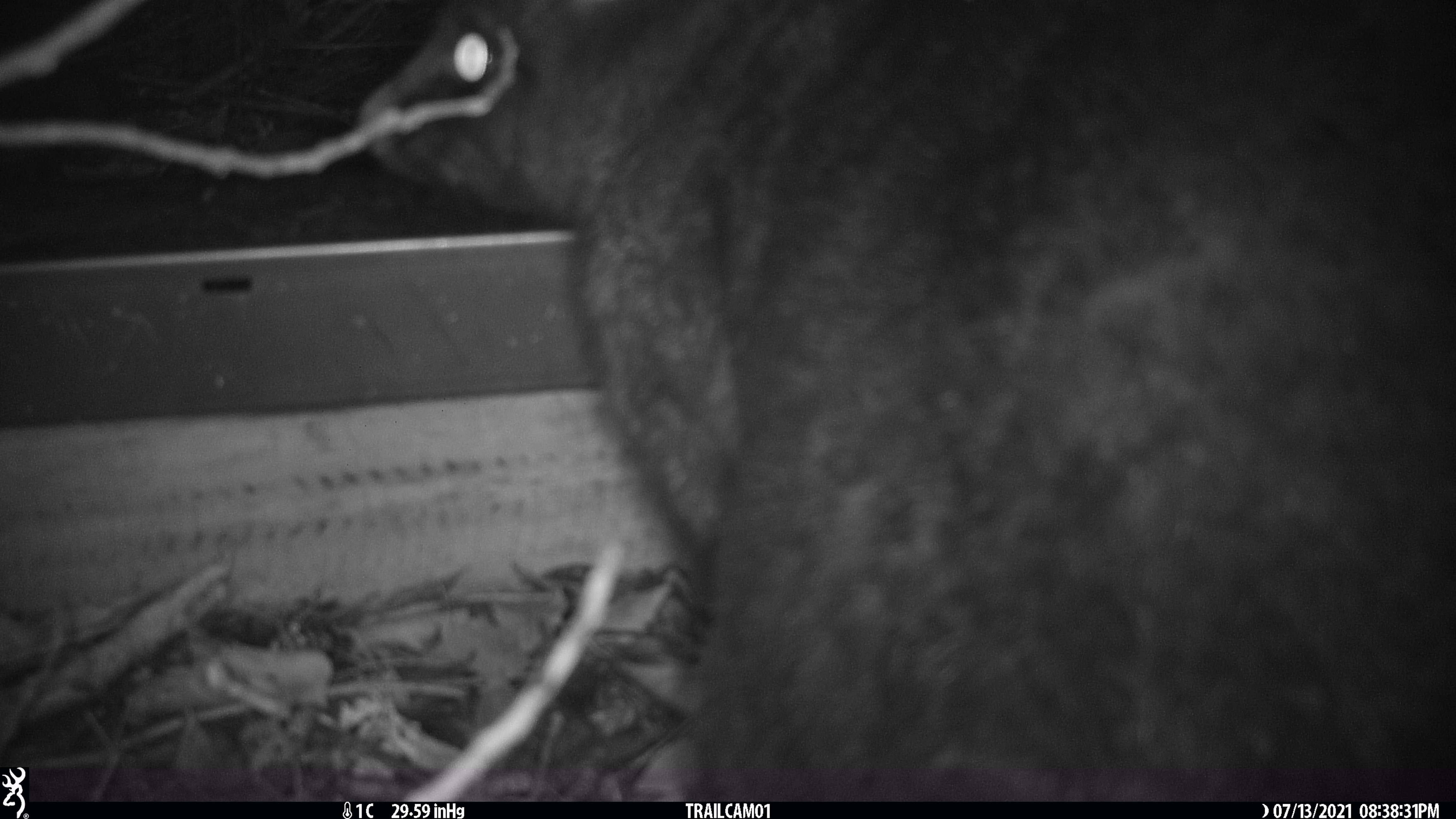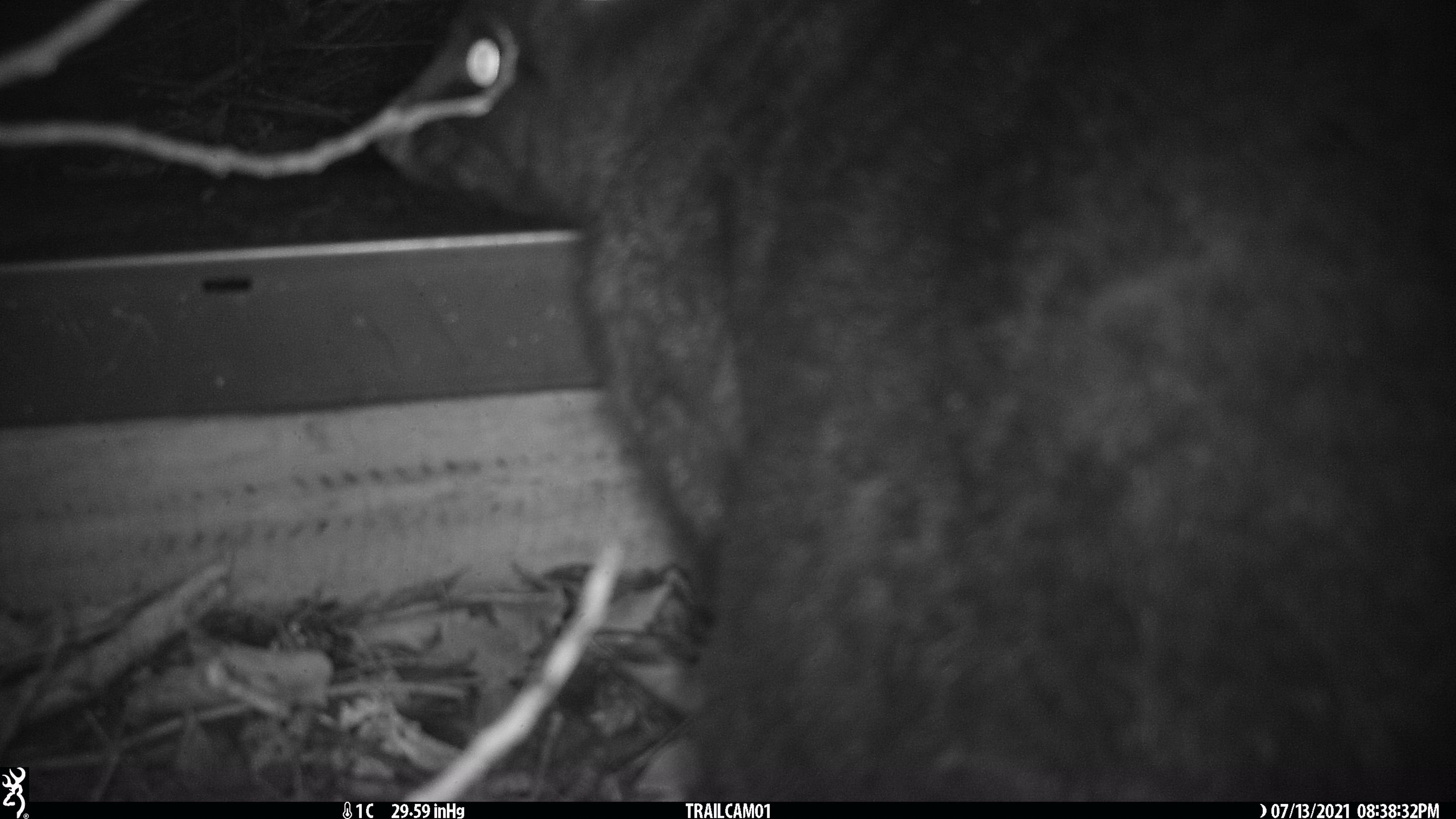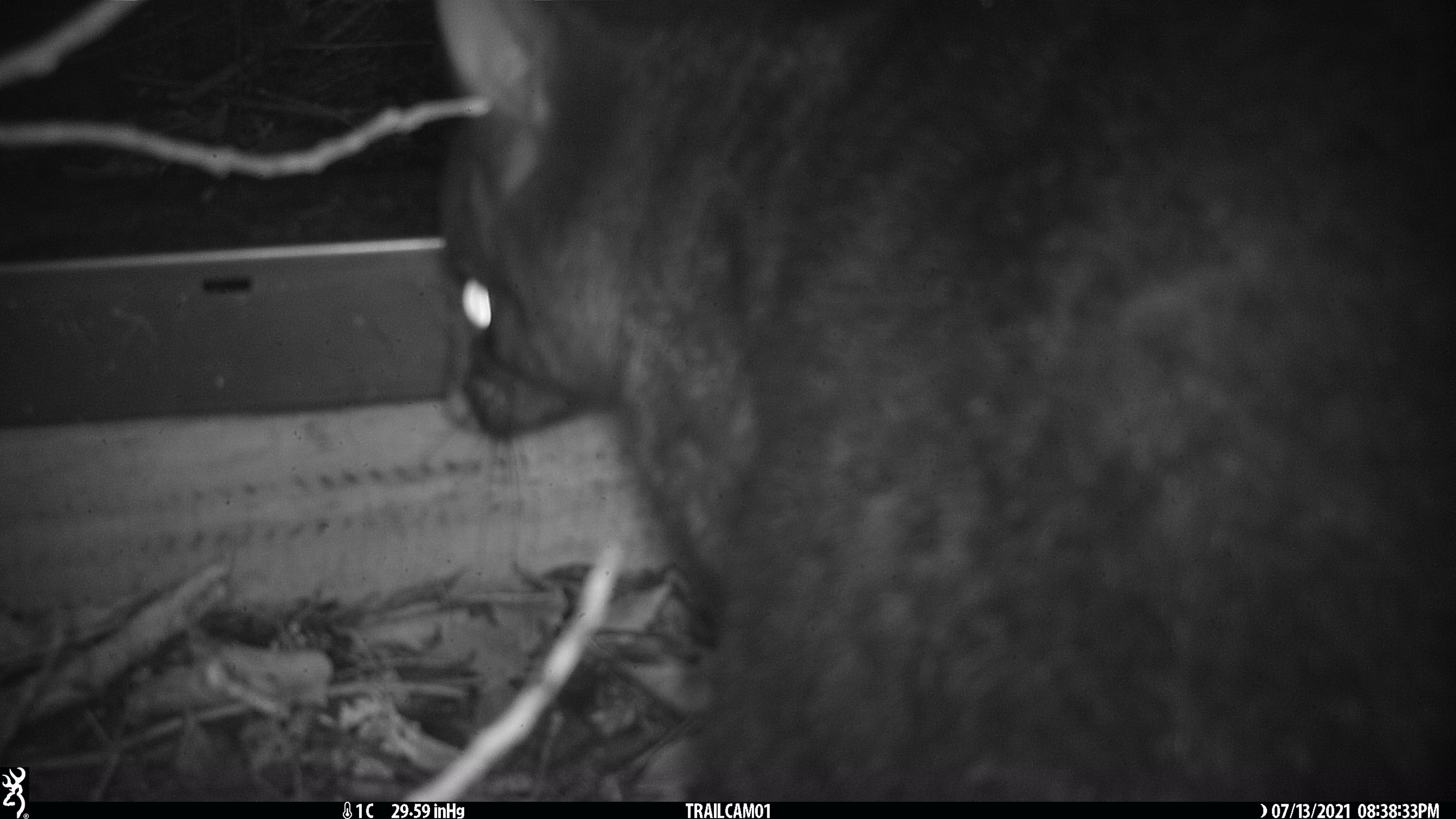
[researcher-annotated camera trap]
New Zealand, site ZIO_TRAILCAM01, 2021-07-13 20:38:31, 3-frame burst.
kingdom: Animalia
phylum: Chordata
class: Mammalia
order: Diprotodontia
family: Phalangeridae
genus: Trichosurus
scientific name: Trichosurus vulpecula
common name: common brushtail possum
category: possum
Possum (common brushtail possum) (Trichosurus vulpecula).